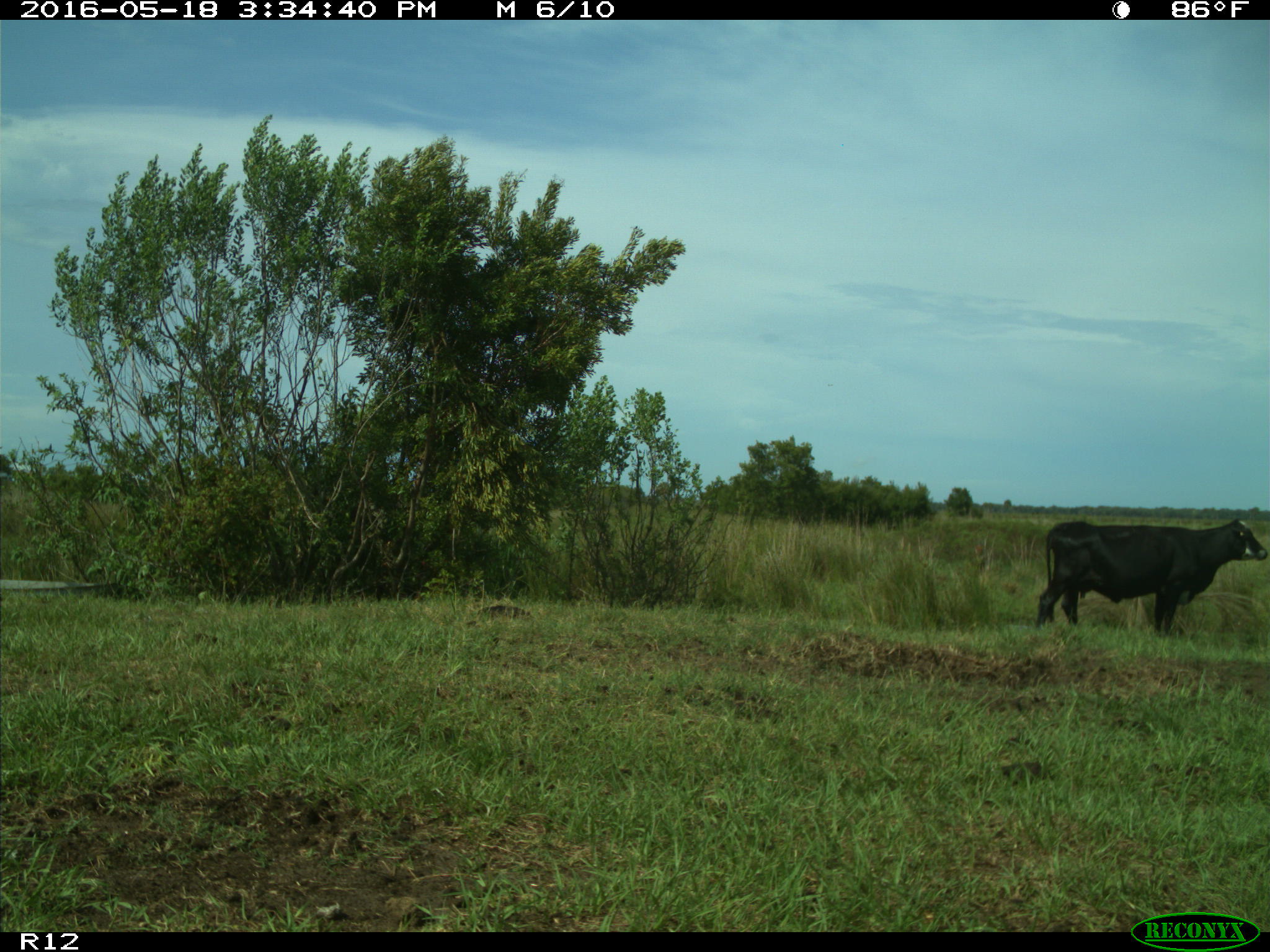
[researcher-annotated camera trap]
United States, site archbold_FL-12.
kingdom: Animalia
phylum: Chordata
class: Mammalia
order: Artiodactyla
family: Bovidae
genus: Bos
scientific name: Bos taurus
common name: domestic cow